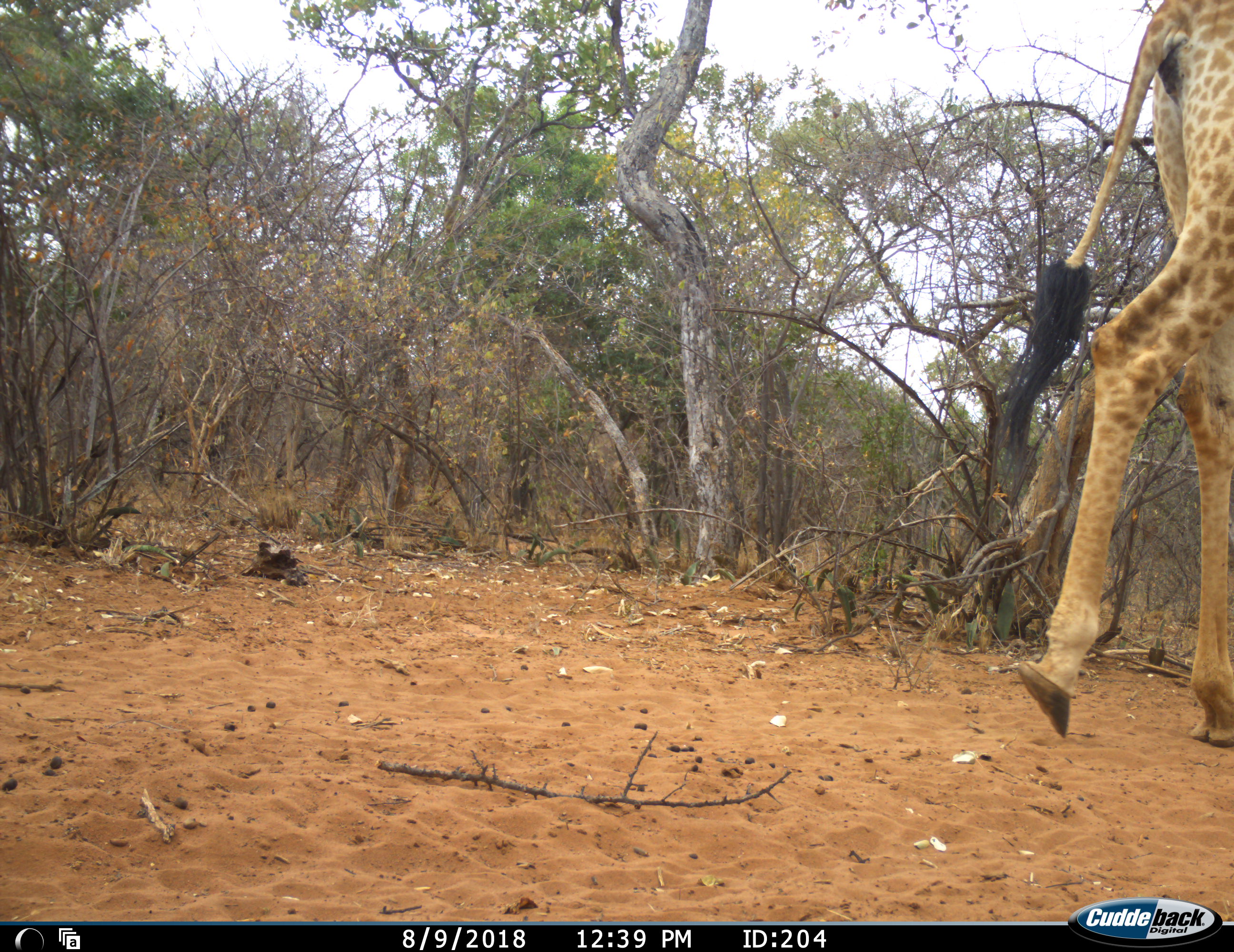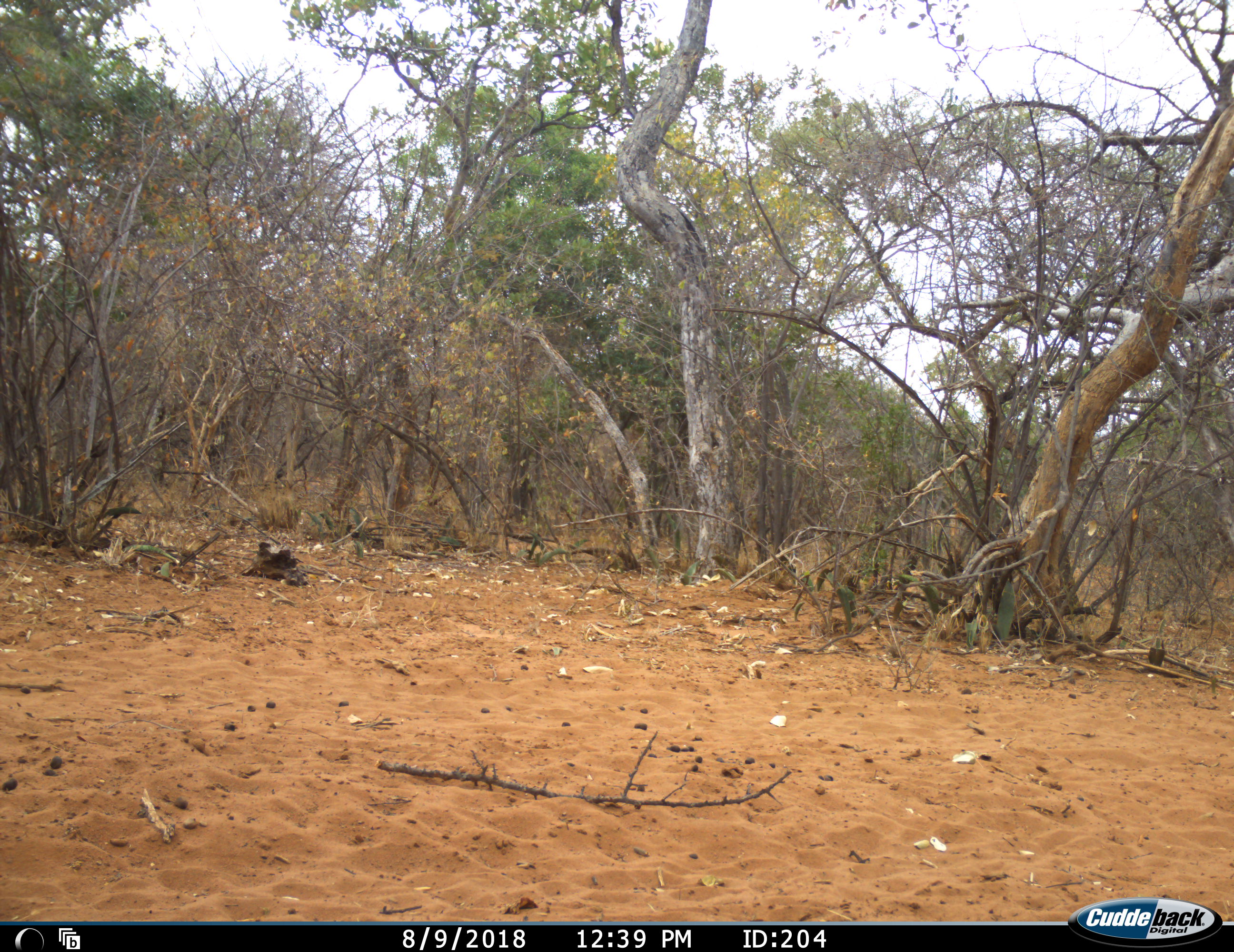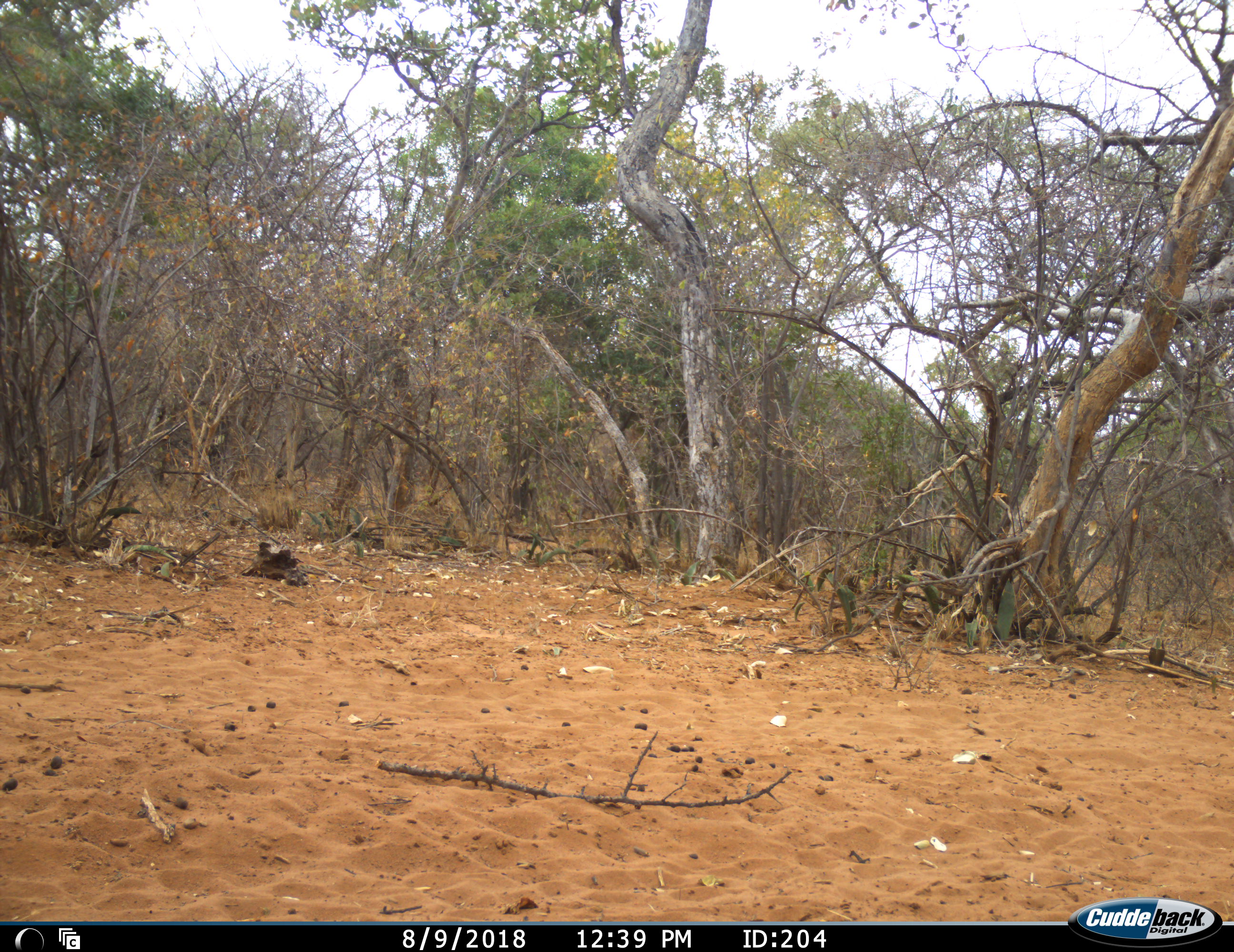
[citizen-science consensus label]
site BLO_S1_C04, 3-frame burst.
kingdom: Animalia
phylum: Chordata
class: Mammalia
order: Artiodactyla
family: Giraffidae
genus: Giraffa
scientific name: Giraffa camelopardalis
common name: giraffe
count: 1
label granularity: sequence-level